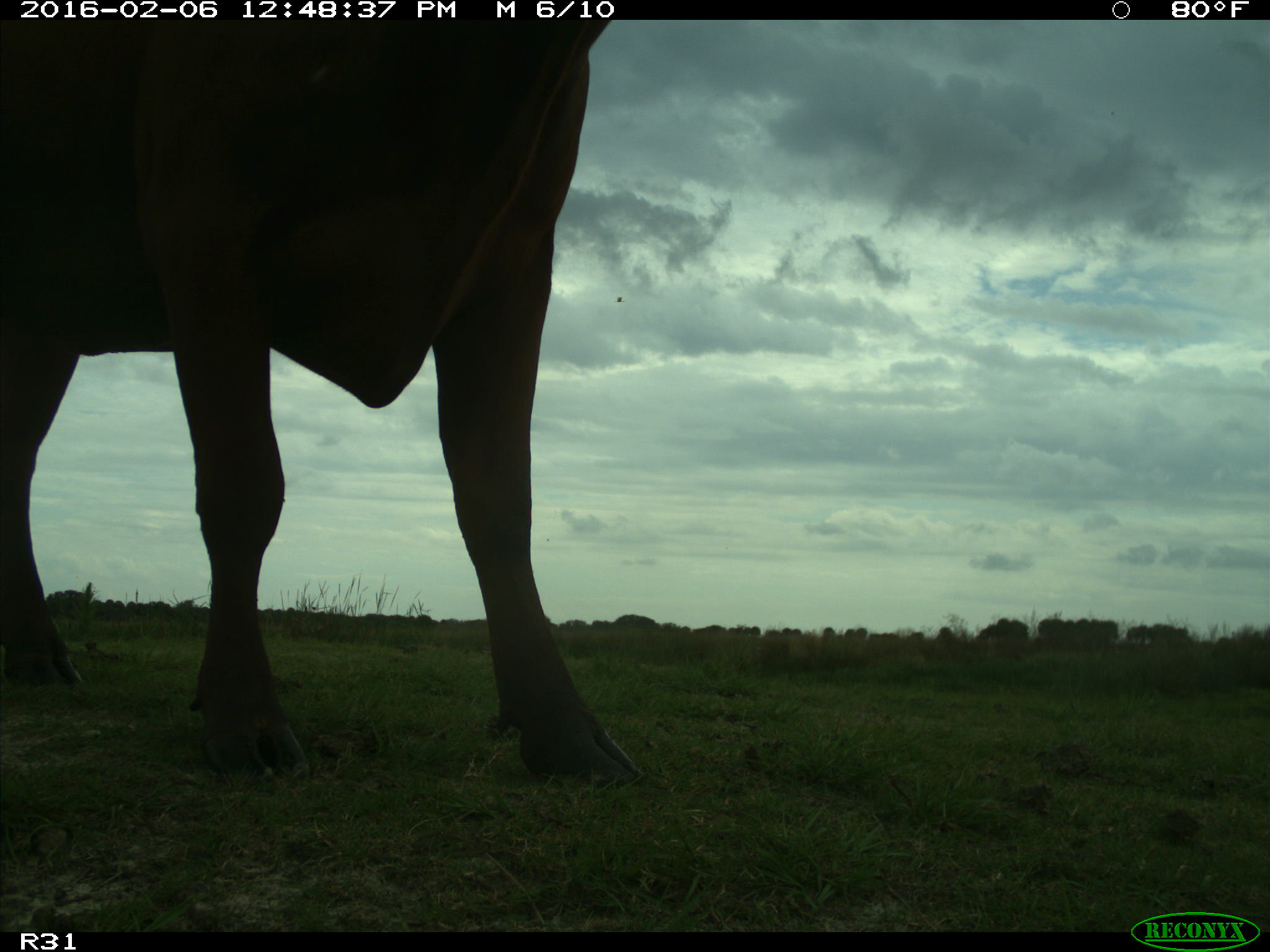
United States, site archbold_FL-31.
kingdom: Animalia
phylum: Chordata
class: Mammalia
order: Artiodactyla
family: Bovidae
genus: Bos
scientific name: Bos taurus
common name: domestic cow